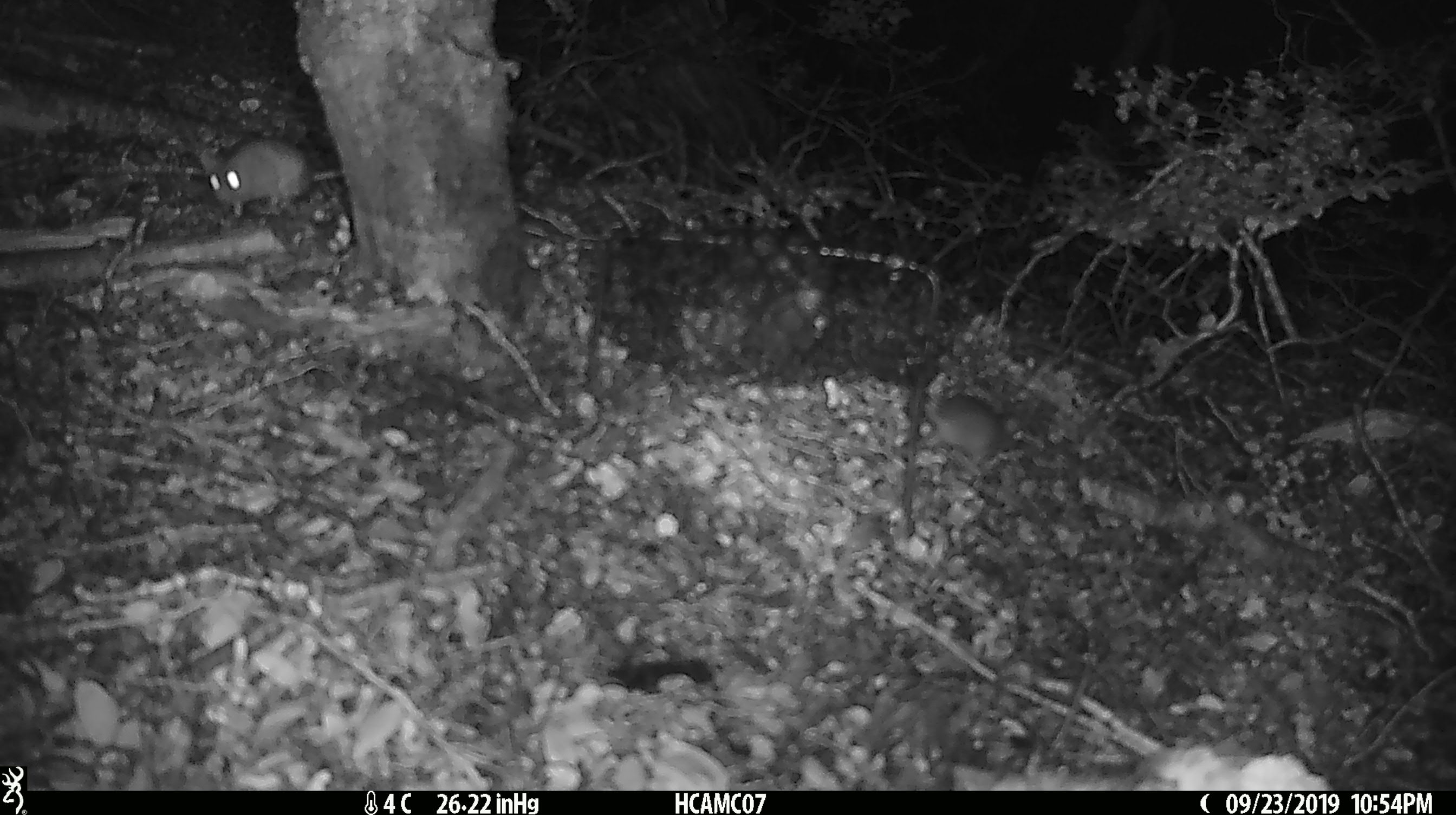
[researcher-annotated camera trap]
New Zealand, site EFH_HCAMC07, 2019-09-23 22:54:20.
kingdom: Animalia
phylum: Chordata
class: Mammalia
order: Rodentia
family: Muridae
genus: Mus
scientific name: Mus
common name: mouse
Mouse (Mus).